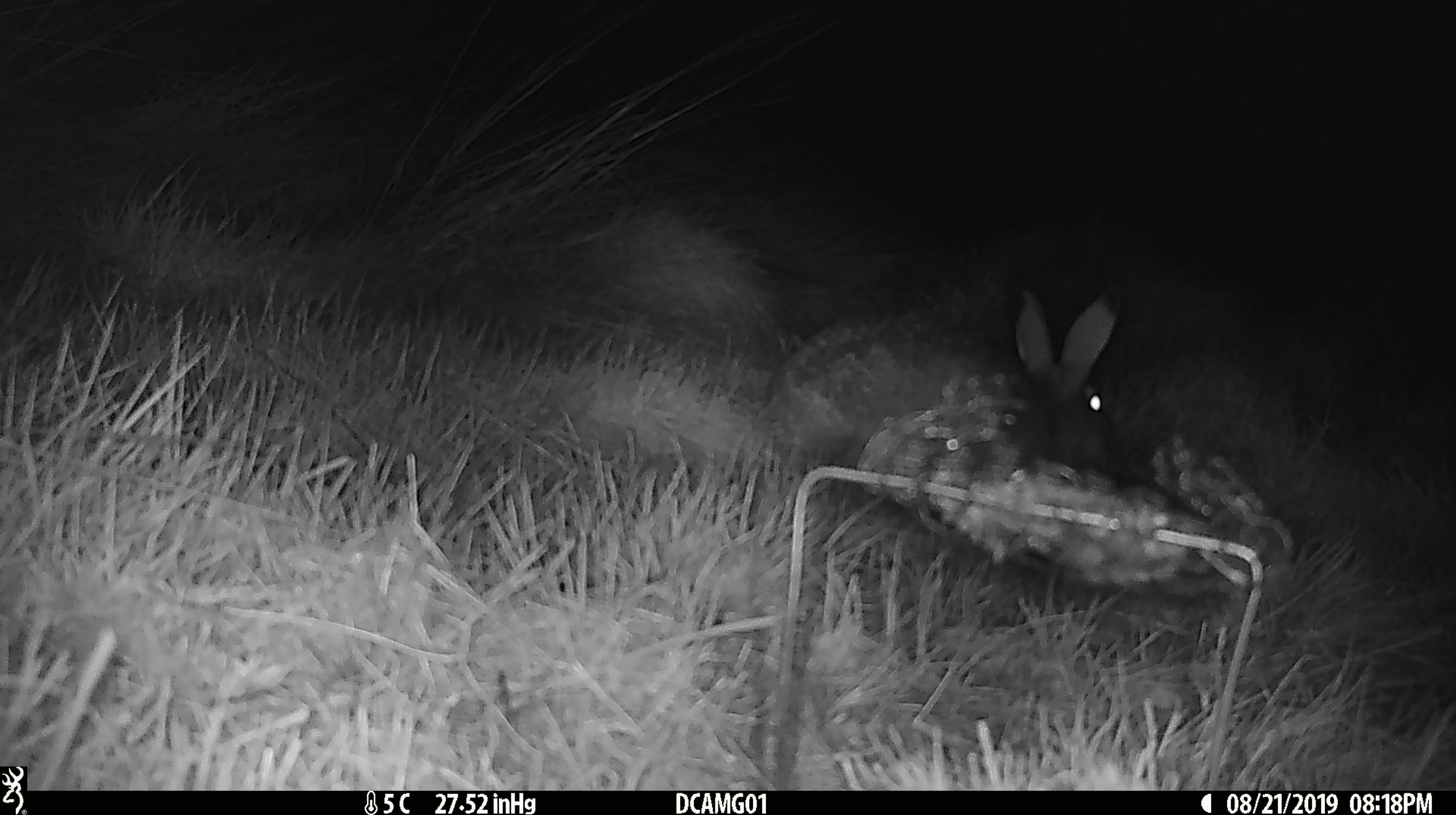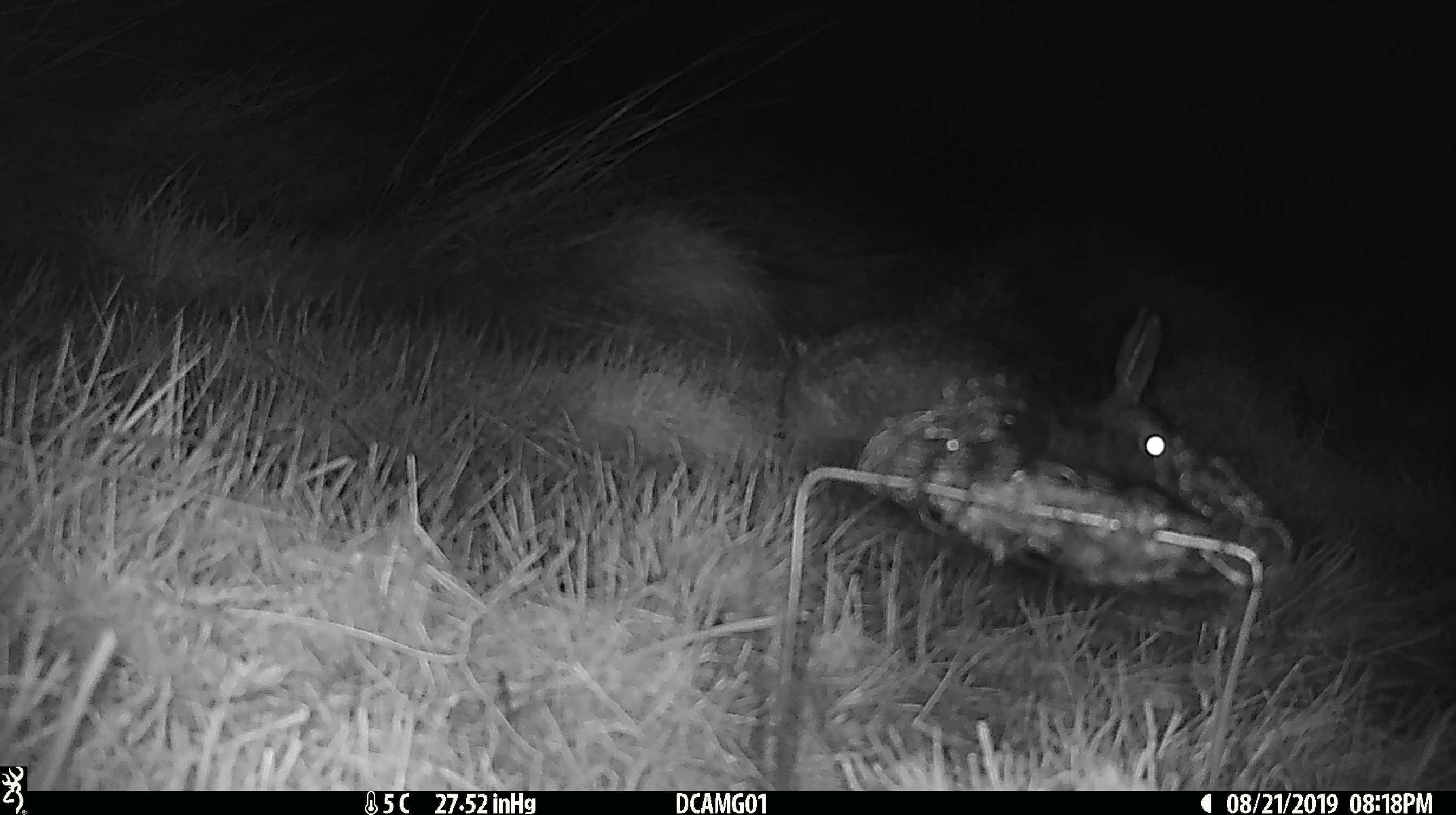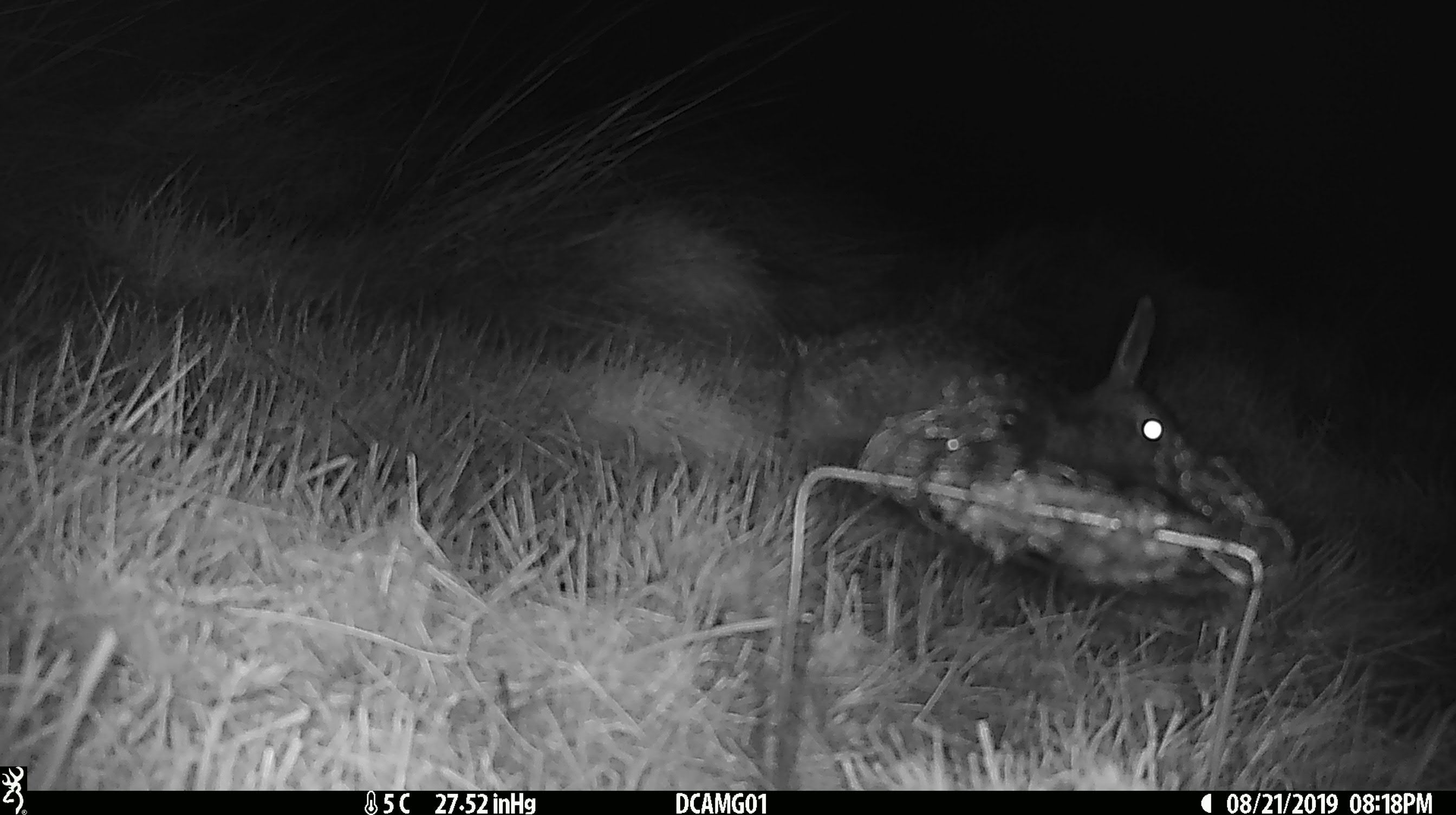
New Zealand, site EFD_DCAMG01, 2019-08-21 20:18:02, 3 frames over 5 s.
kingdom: Animalia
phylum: Chordata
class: Mammalia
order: Lagomorpha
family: Leporidae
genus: Lepus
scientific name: Lepus europaeus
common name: brown hare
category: hare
Hare (brown hare) (Lepus europaeus).